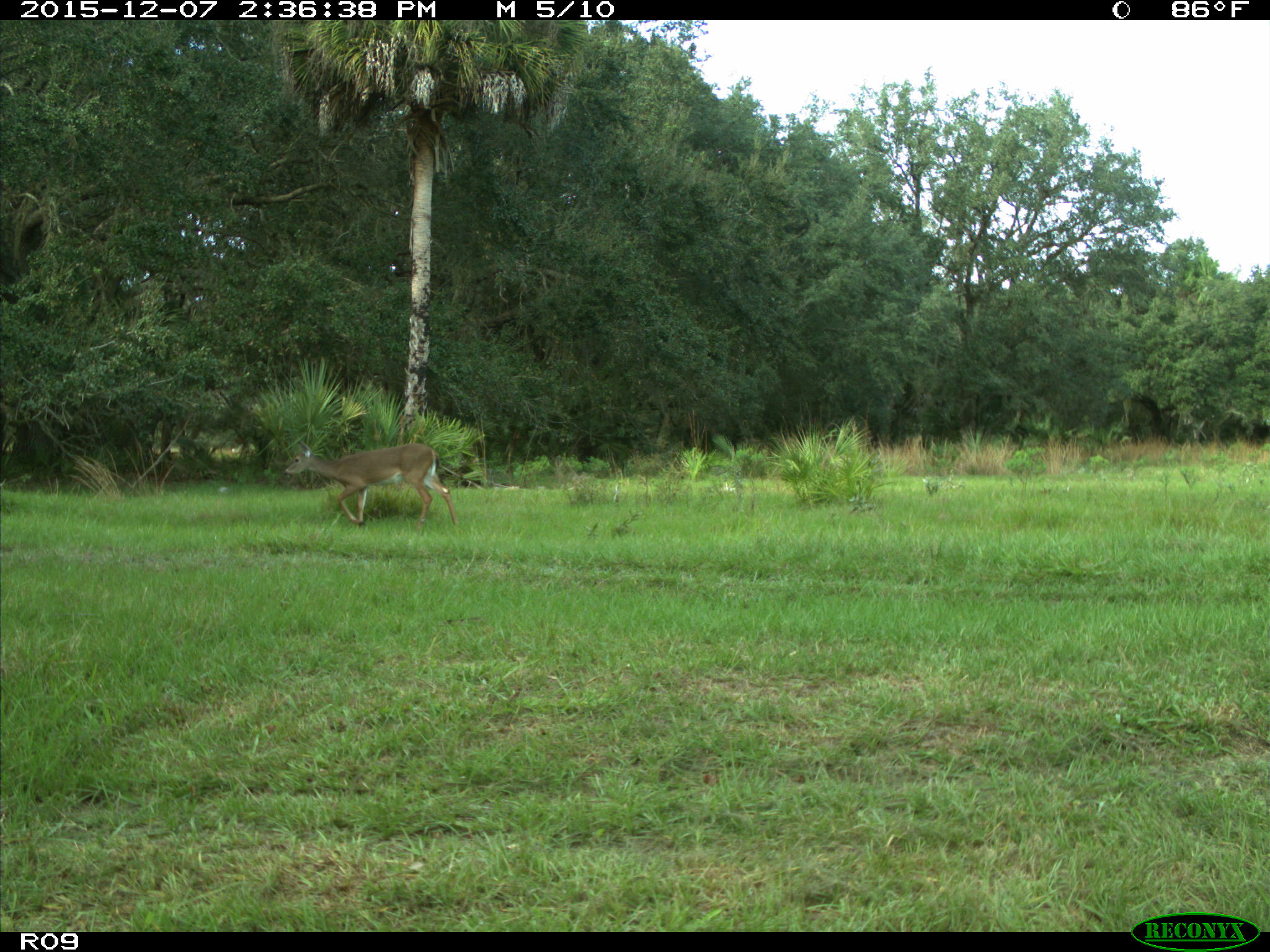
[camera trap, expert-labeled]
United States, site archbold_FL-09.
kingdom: Animalia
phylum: Chordata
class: Mammalia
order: Artiodactyla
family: Cervidae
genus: Odocoileus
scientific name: Odocoileus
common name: deer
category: unidentified deer